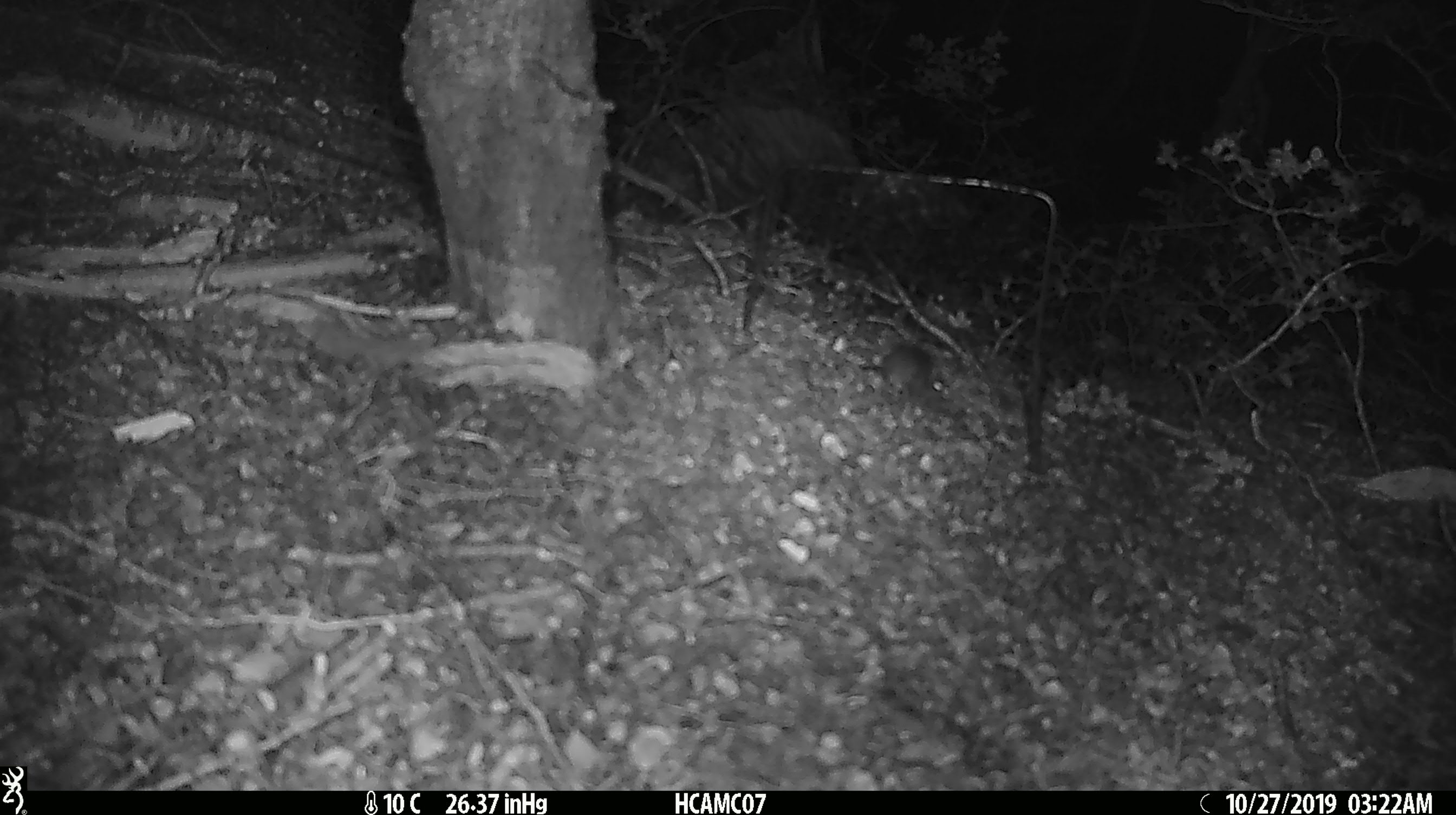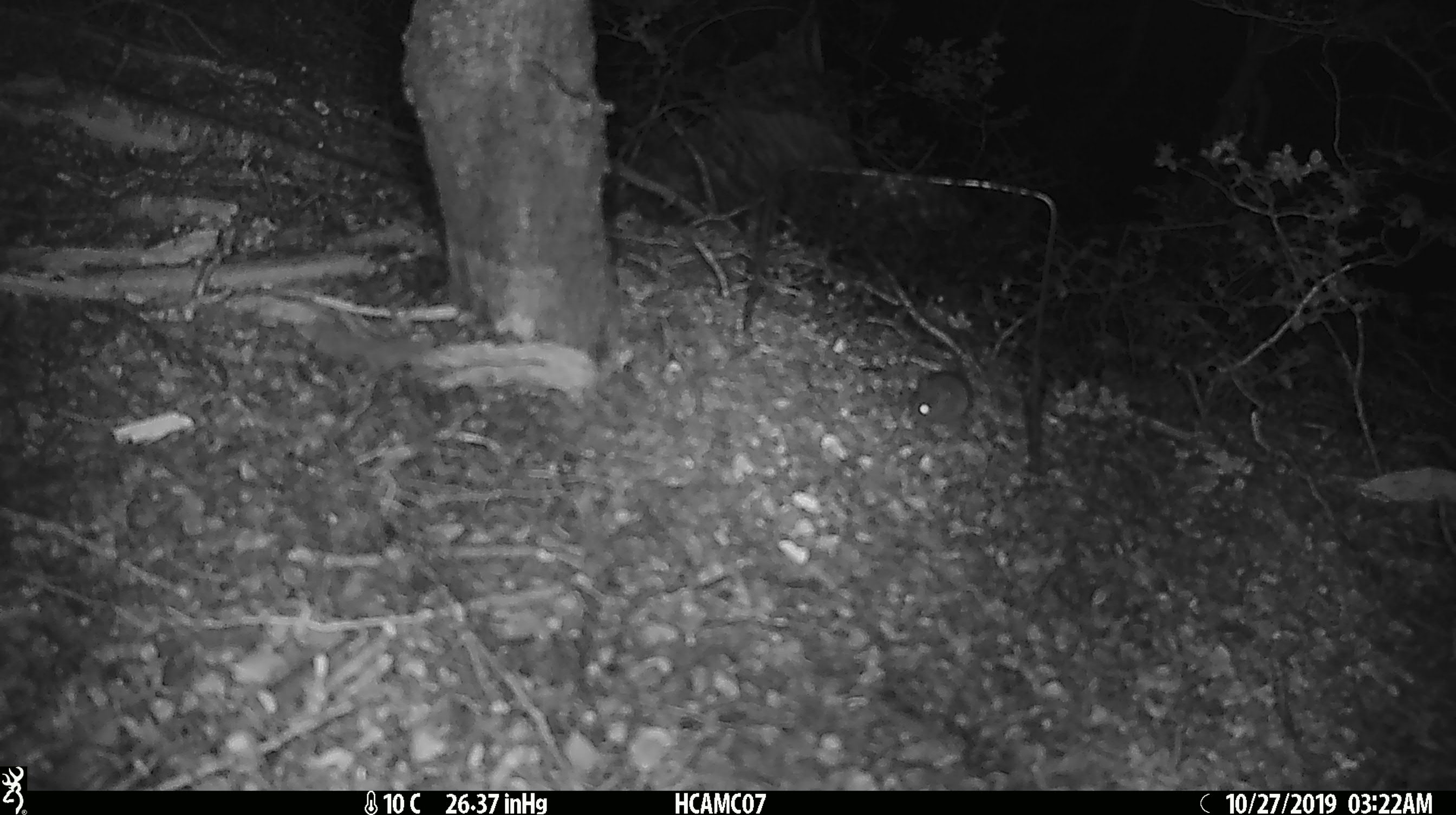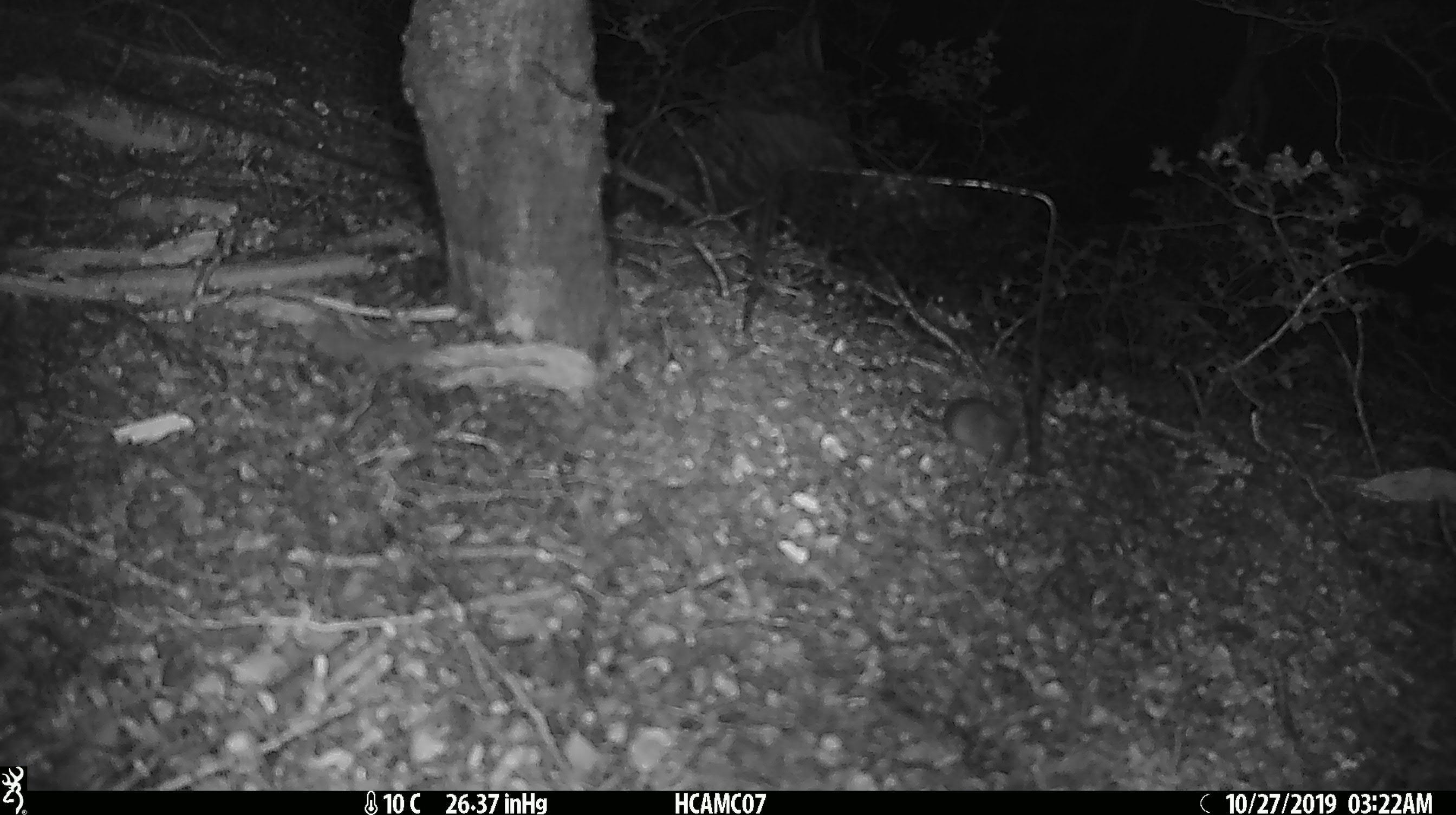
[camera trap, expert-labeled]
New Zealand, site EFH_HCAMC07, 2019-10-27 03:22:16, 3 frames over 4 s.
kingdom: Animalia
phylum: Chordata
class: Mammalia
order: Rodentia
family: Muridae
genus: Mus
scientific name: Mus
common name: mouse